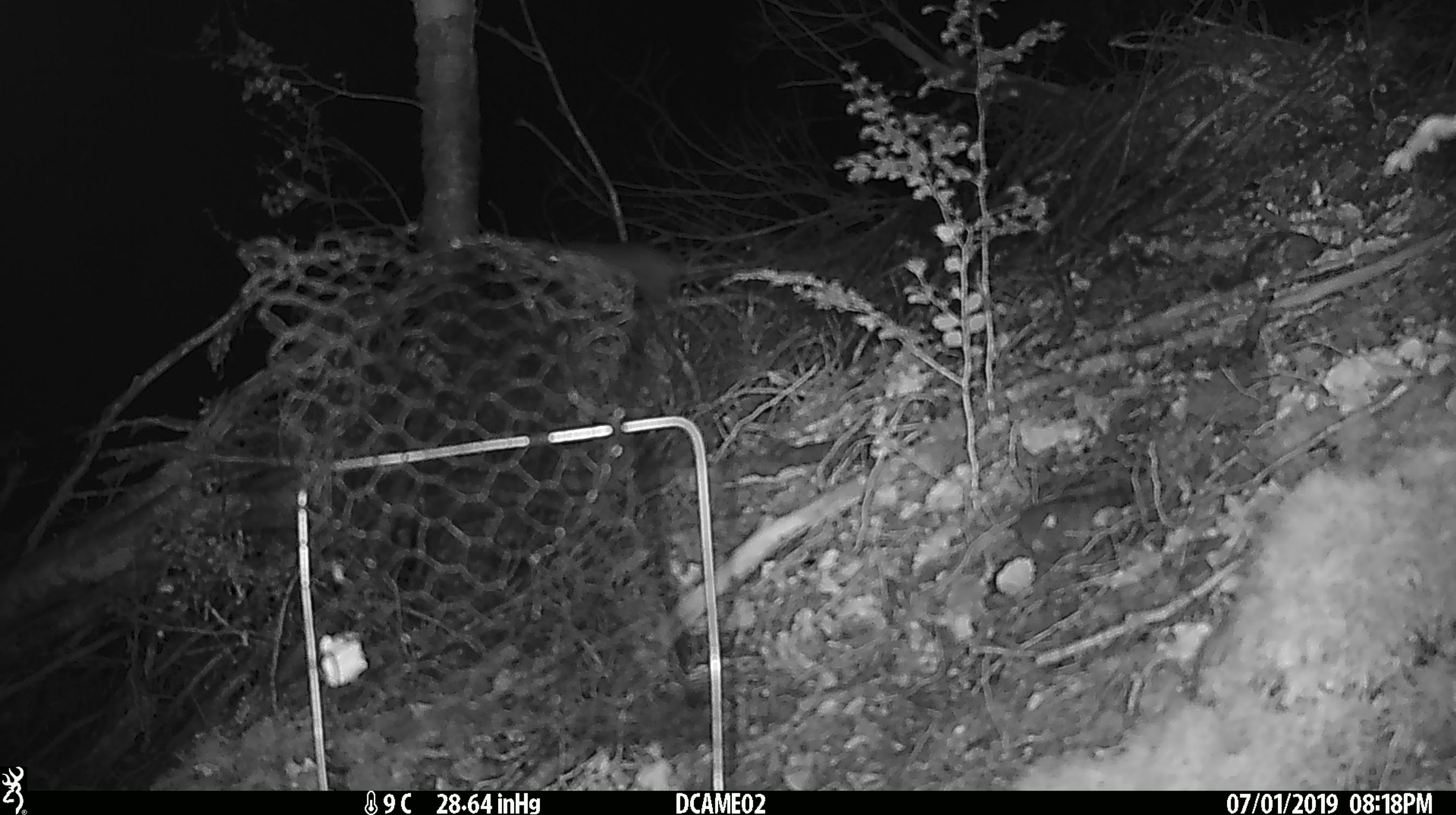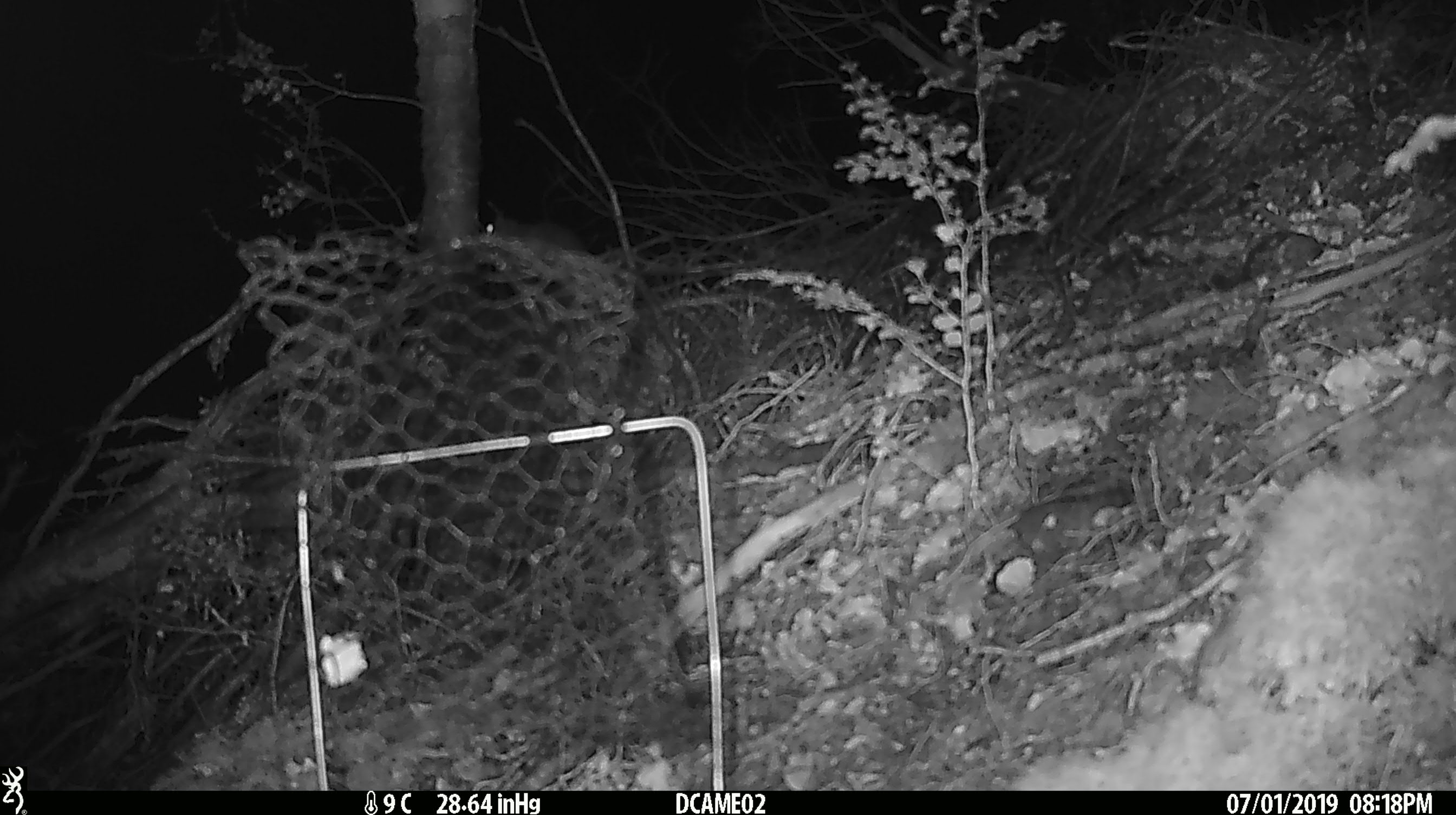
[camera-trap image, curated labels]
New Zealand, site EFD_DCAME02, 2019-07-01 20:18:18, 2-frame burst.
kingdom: Animalia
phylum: Chordata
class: Mammalia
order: Rodentia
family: Muridae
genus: Mus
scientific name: Mus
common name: mouse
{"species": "mouse (Mus)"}